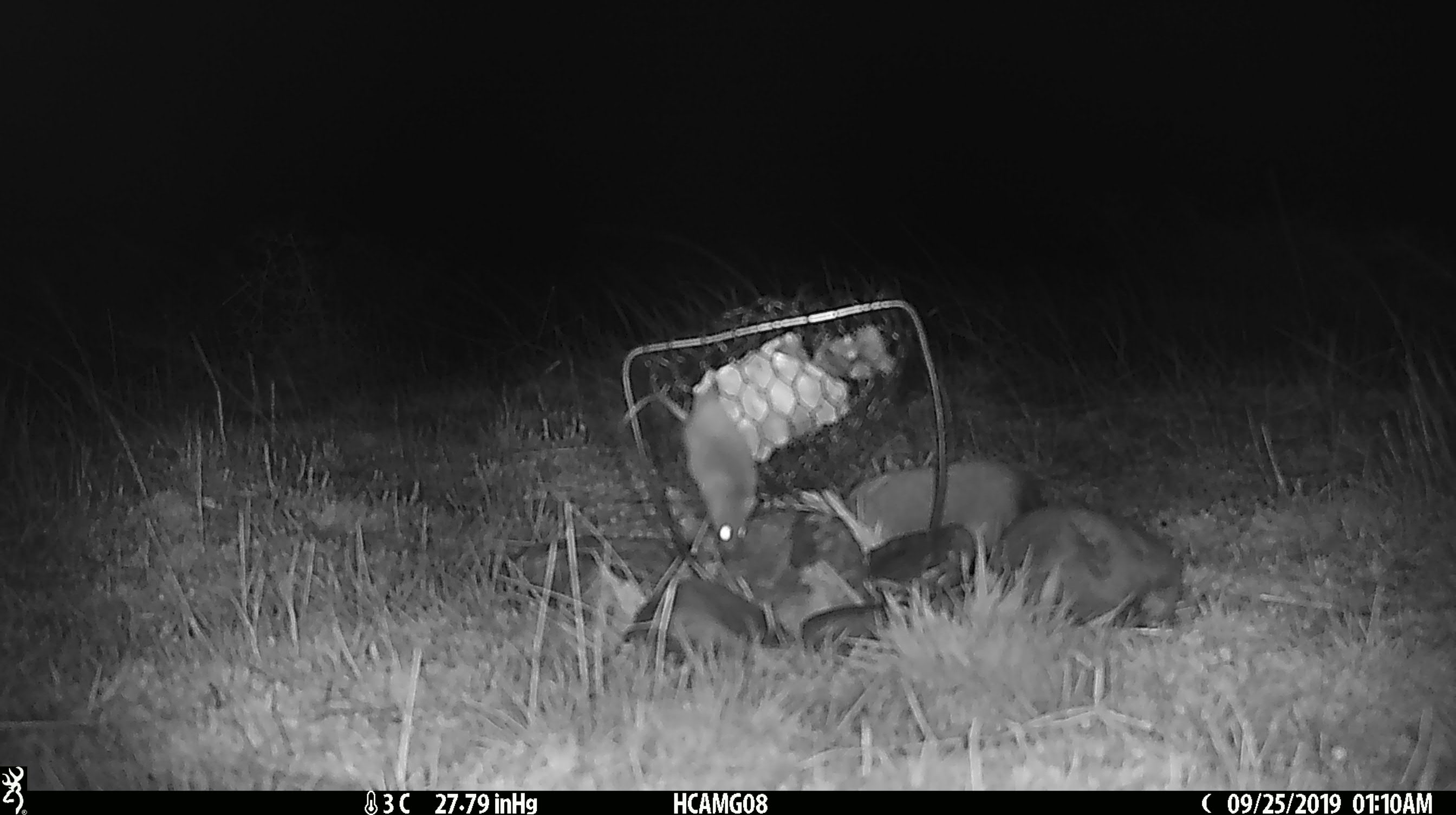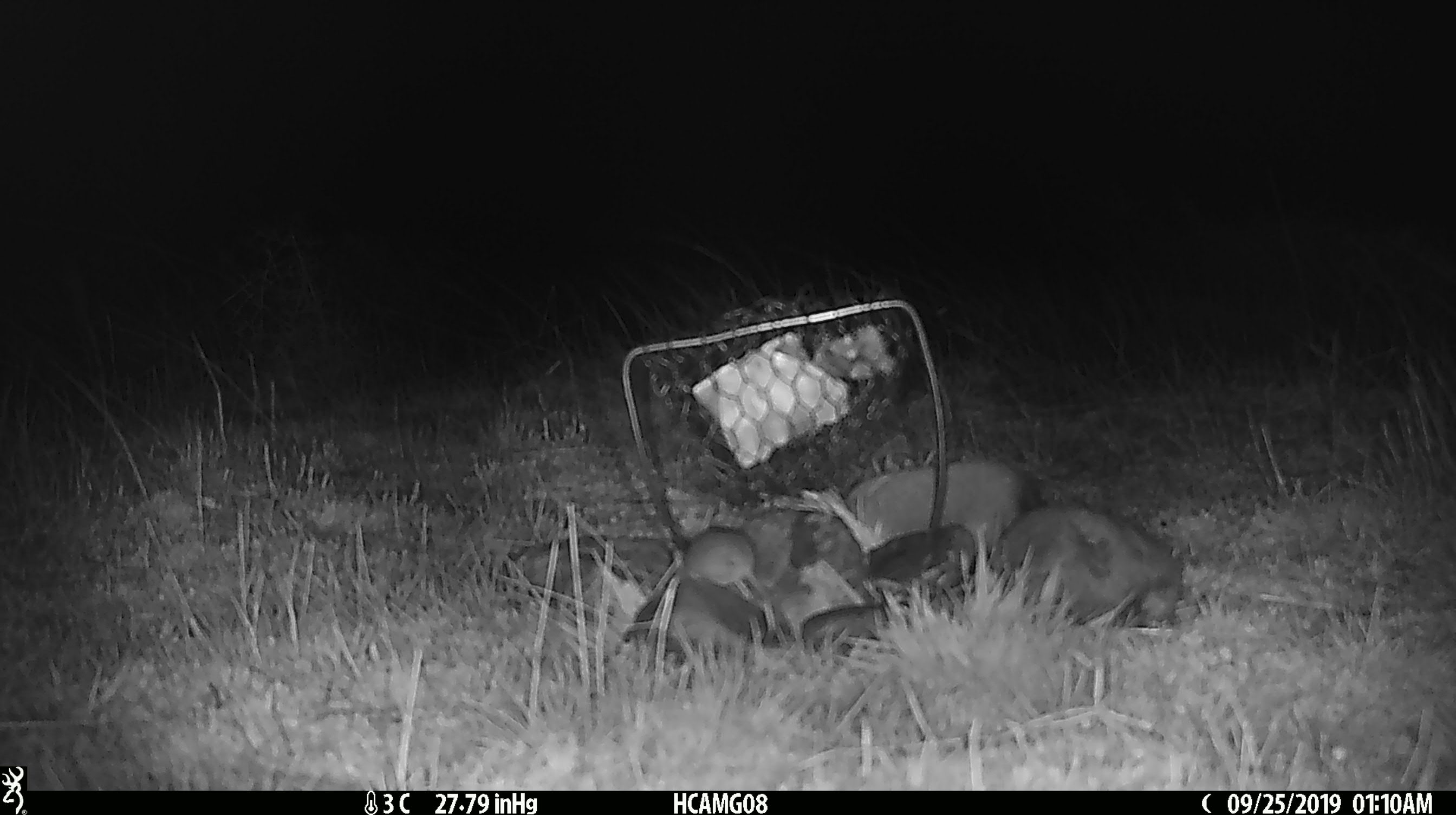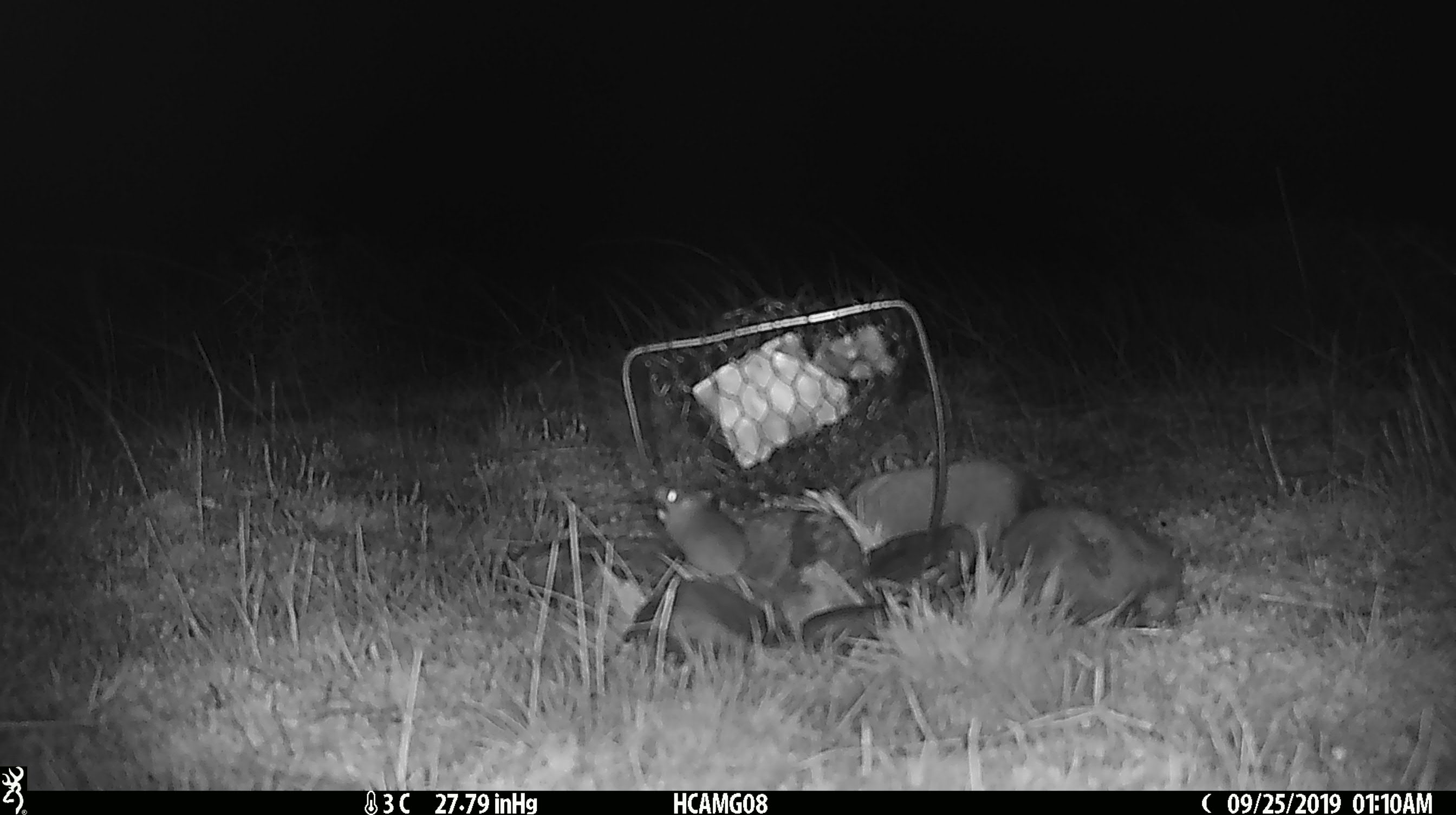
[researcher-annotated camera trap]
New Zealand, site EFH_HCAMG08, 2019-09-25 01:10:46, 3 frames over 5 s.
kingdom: Animalia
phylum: Chordata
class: Mammalia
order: Rodentia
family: Muridae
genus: Mus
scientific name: Mus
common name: mouse